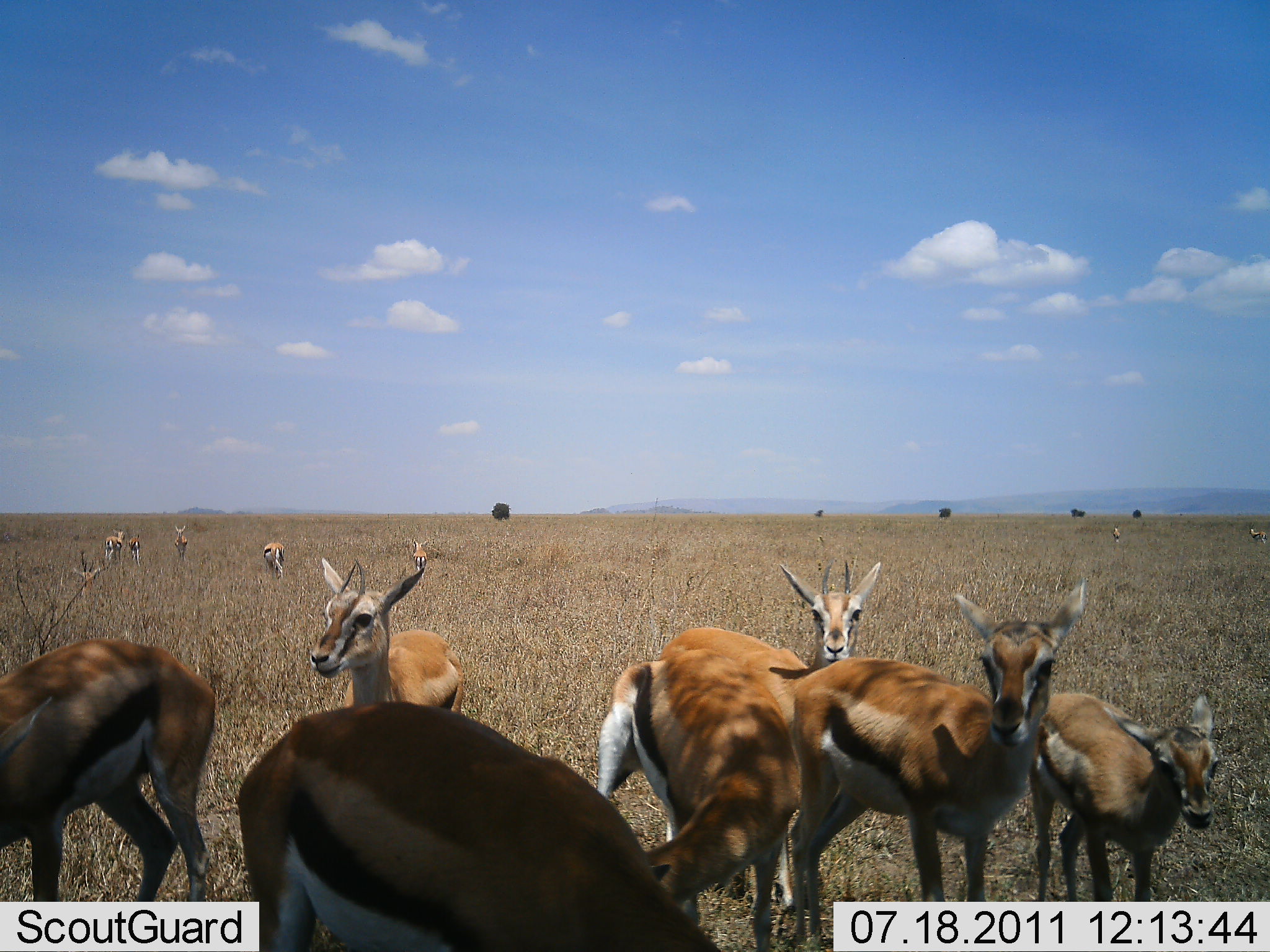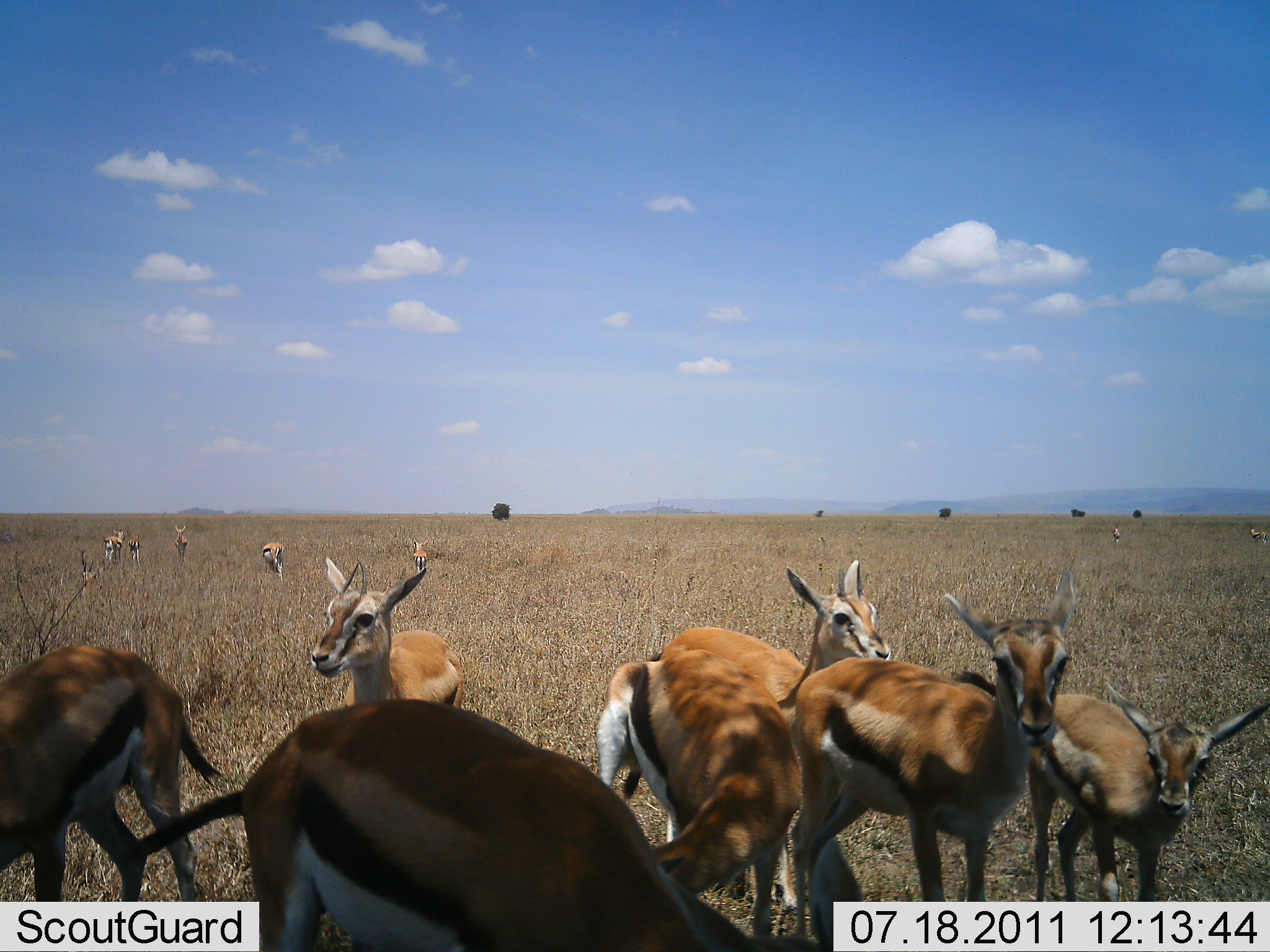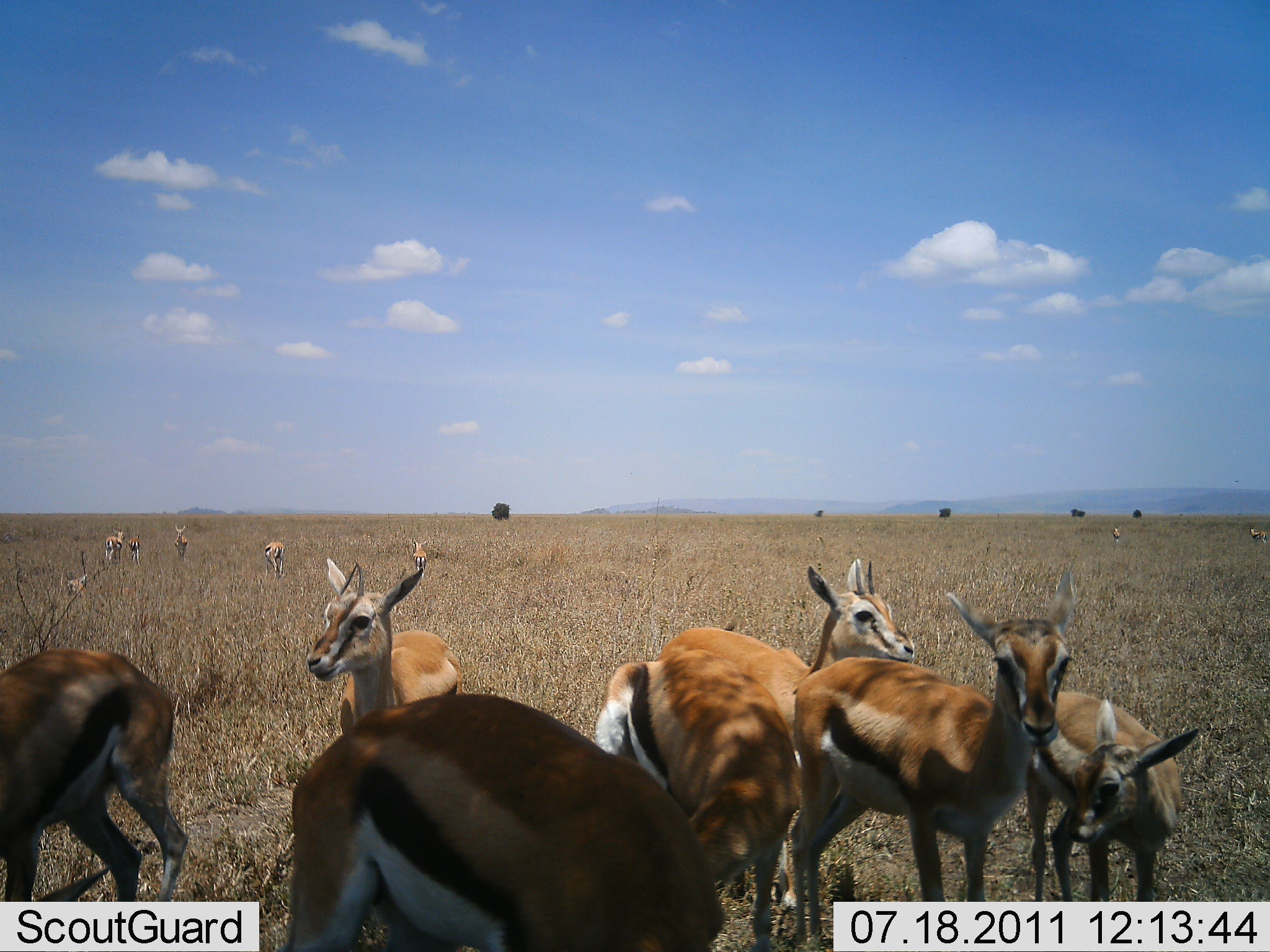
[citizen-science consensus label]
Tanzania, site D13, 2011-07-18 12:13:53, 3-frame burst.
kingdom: Animalia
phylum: Chordata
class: Mammalia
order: Artiodactyla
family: Bovidae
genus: Eudorcas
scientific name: Eudorcas thomsonii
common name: thomson's gazelle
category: gazellethomsons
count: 11-50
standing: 88%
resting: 0%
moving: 18%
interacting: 18%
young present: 24%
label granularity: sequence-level